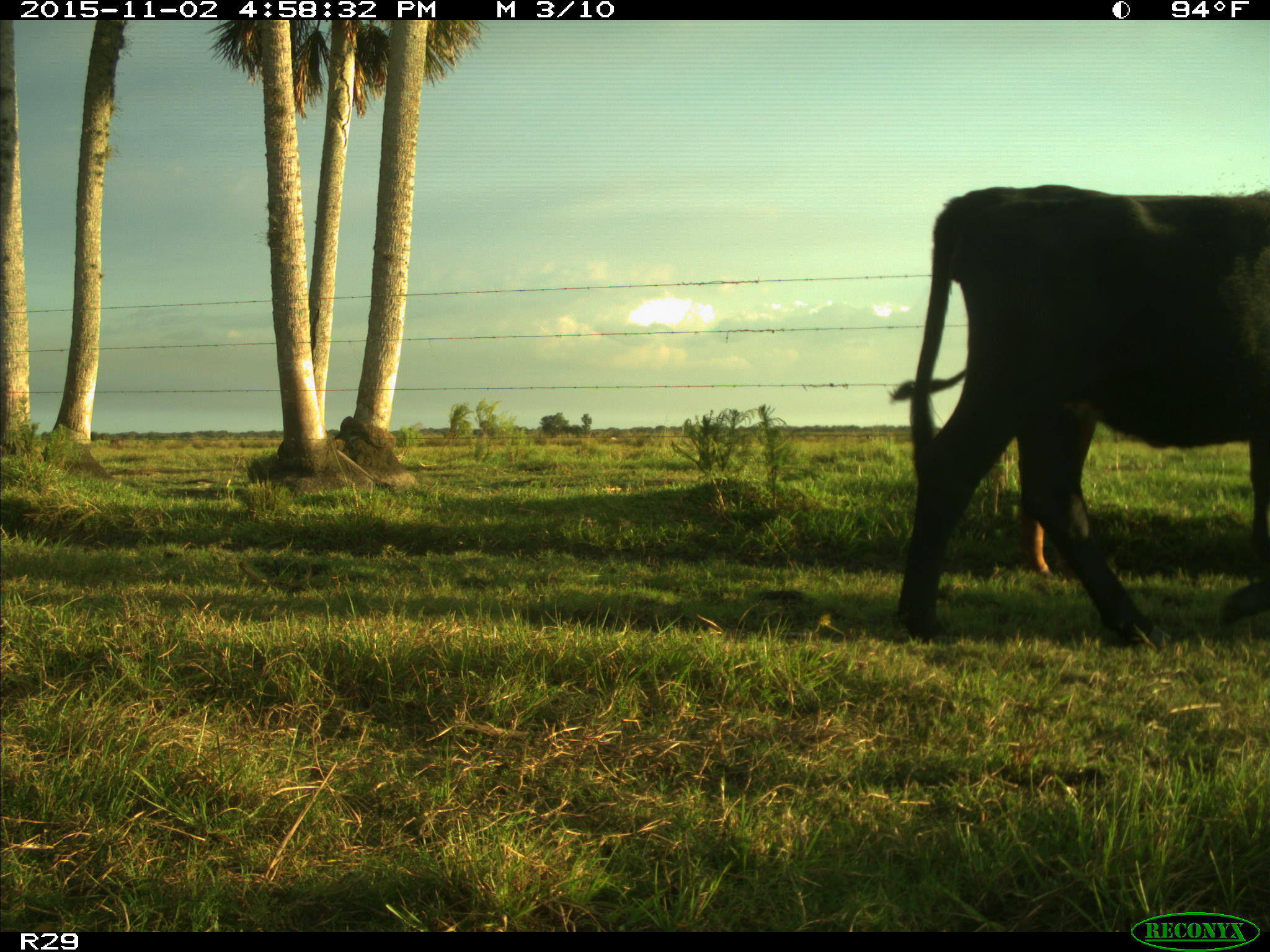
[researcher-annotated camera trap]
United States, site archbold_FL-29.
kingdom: Animalia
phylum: Chordata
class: Mammalia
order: Artiodactyla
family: Bovidae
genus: Bos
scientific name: Bos taurus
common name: domestic cow